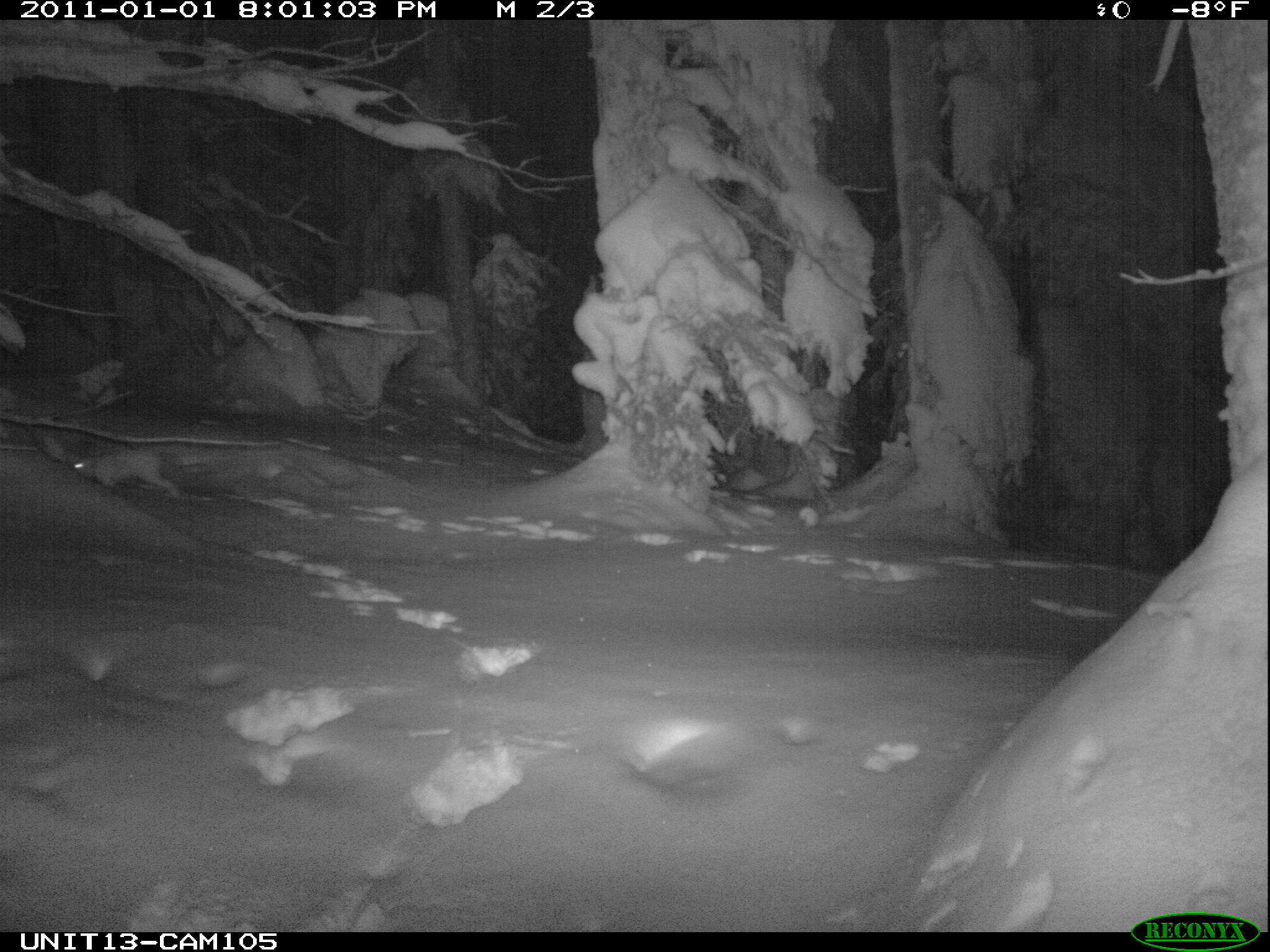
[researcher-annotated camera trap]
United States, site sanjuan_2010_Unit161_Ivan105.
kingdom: Animalia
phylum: Chordata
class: Mammalia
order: Lagomorpha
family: Leporidae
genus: Lepus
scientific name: Lepus americanus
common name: snowshoe hare